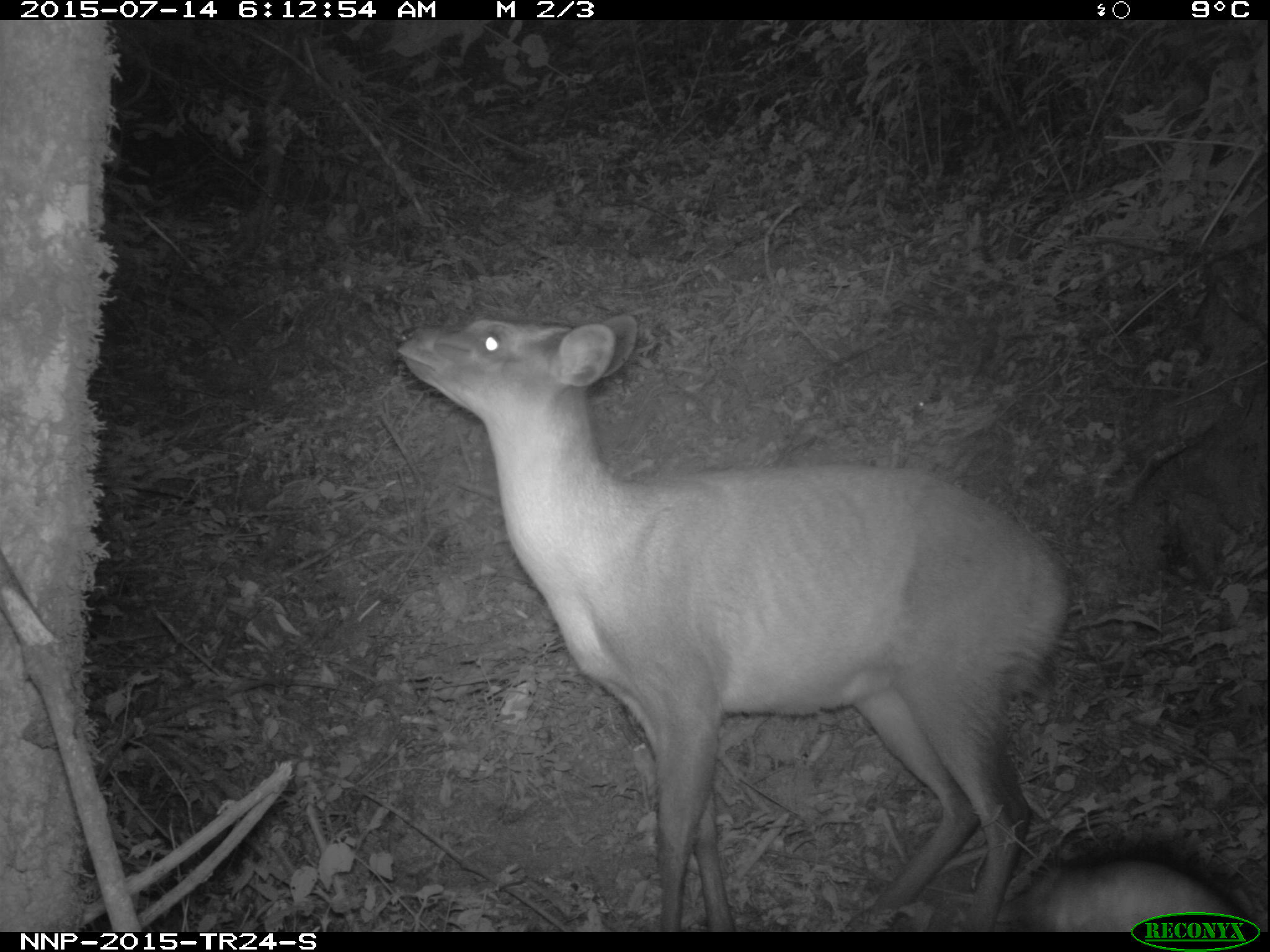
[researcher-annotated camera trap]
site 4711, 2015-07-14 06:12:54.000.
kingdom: Animalia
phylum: Chordata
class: Mammalia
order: Artiodactyla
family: Bovidae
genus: Cephalophus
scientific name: Cephalophus nigrifrons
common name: black-fronted duiker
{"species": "Cephalophus nigrifrons (black-fronted duiker)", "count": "1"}